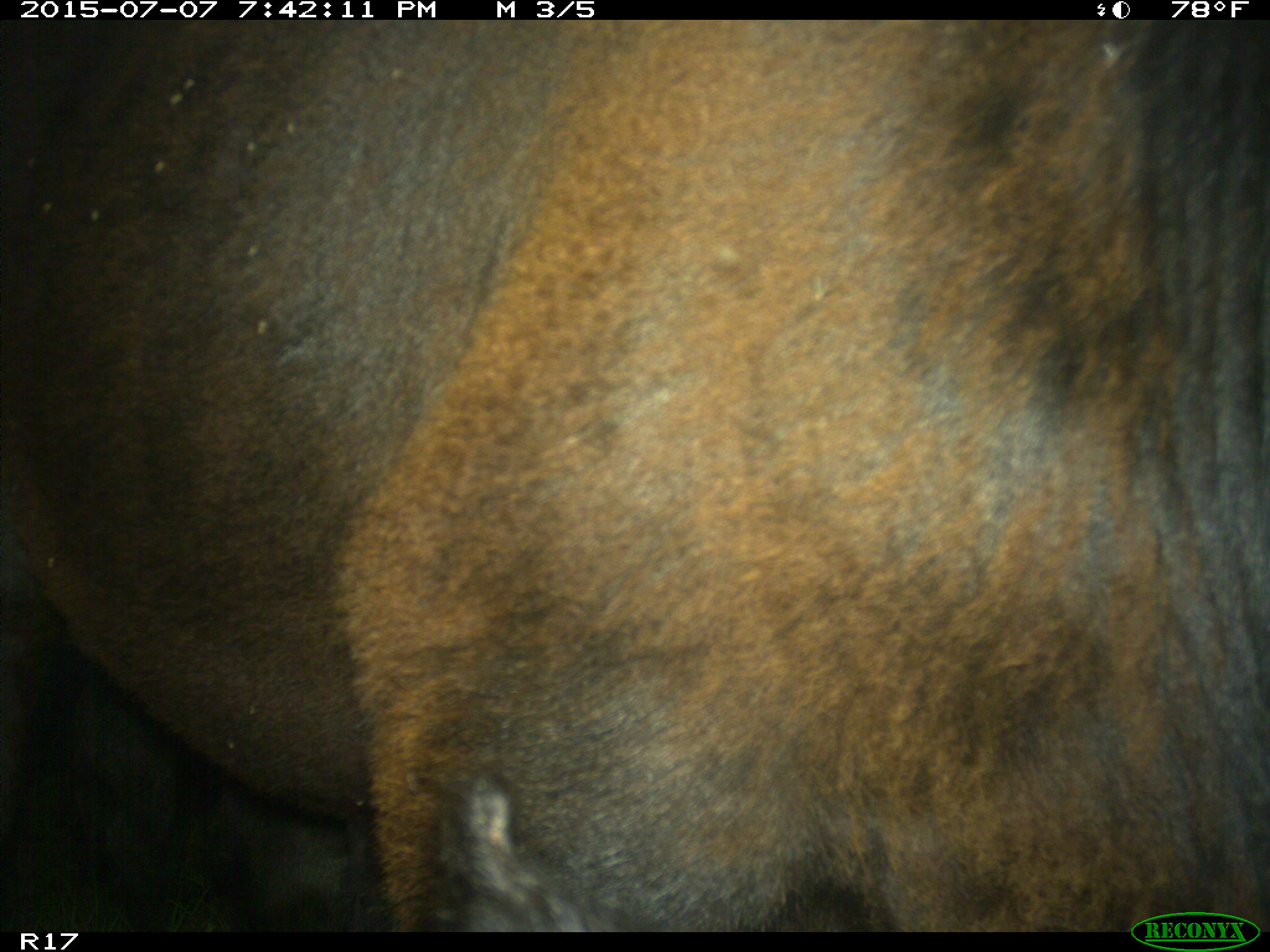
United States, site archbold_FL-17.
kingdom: Animalia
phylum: Chordata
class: Mammalia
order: Artiodactyla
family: Bovidae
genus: Bos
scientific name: Bos taurus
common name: domestic cow